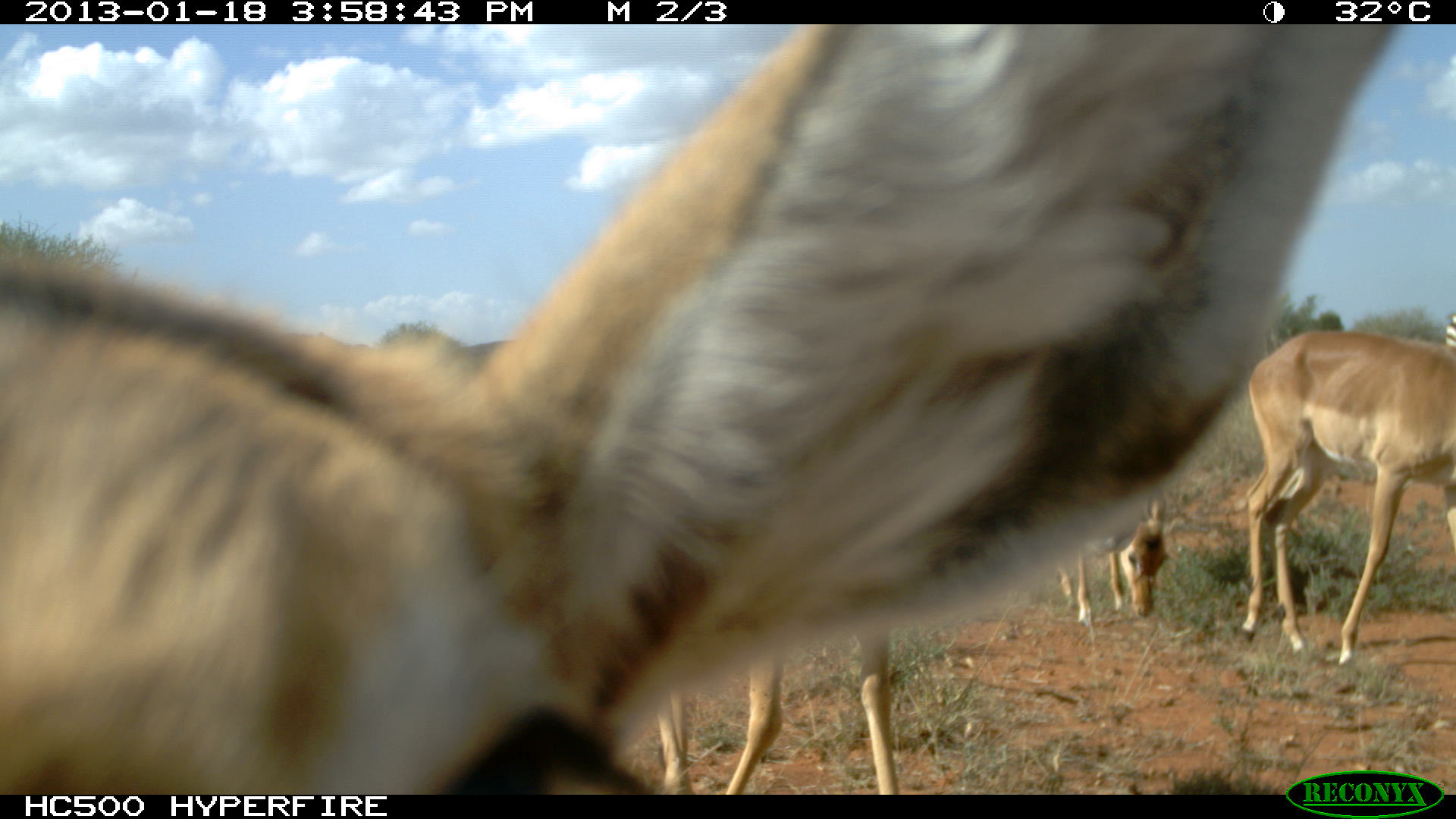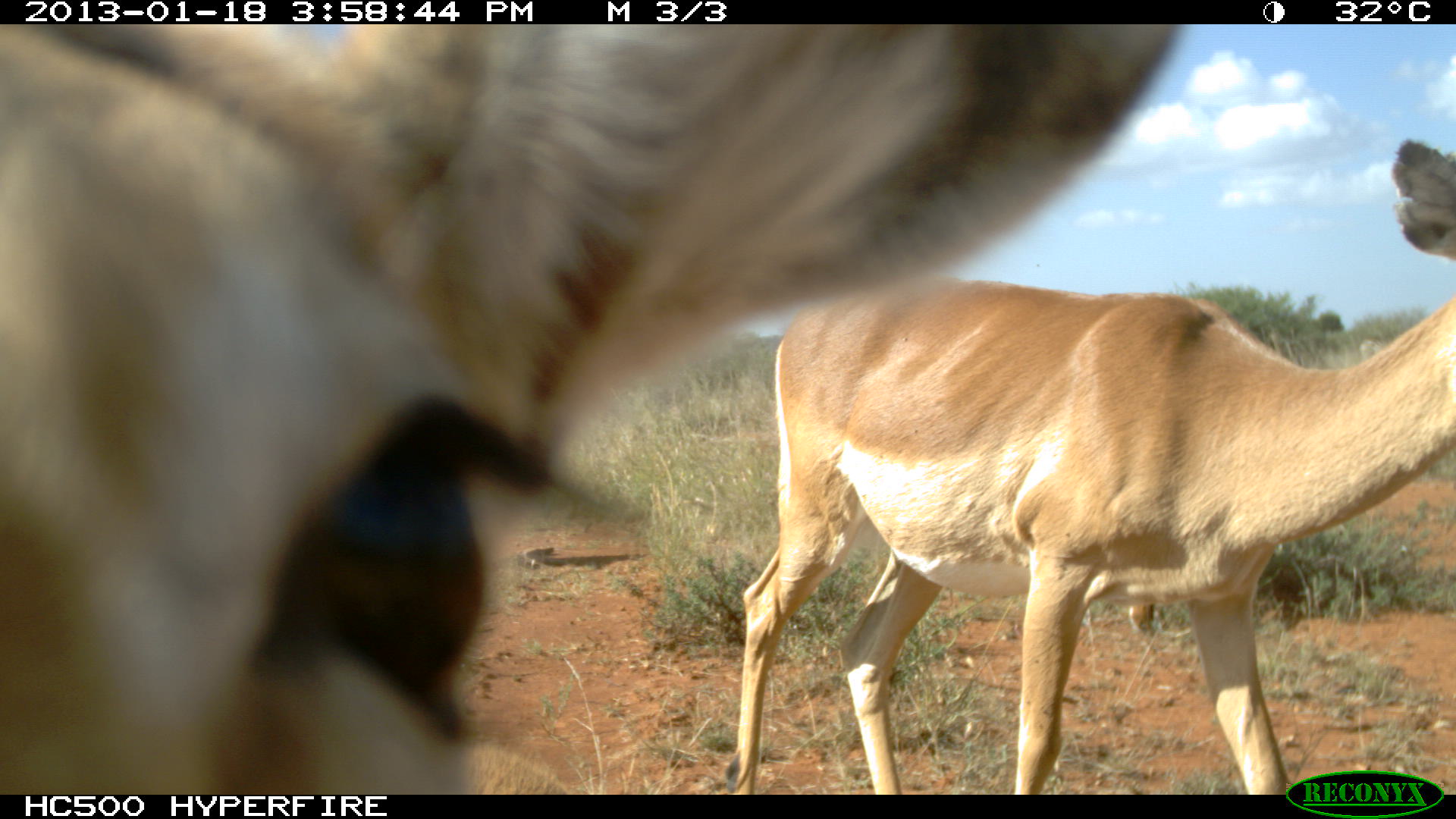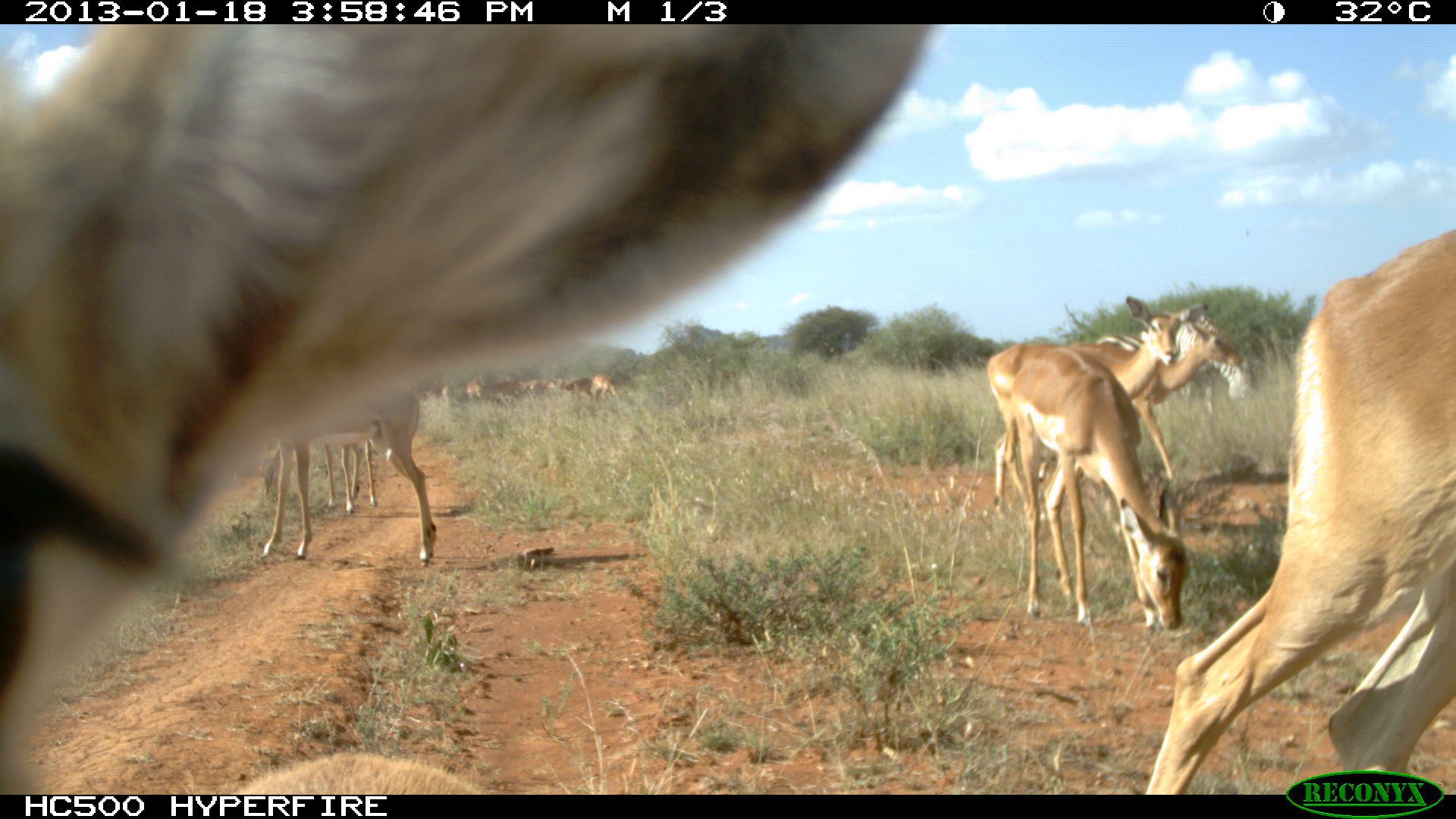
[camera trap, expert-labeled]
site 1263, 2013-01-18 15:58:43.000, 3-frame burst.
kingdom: Animalia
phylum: Chordata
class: Mammalia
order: Artiodactyla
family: Bovidae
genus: Aepyceros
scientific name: Aepyceros melampus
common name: impala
Aepyceros melampus (impala), count 4.